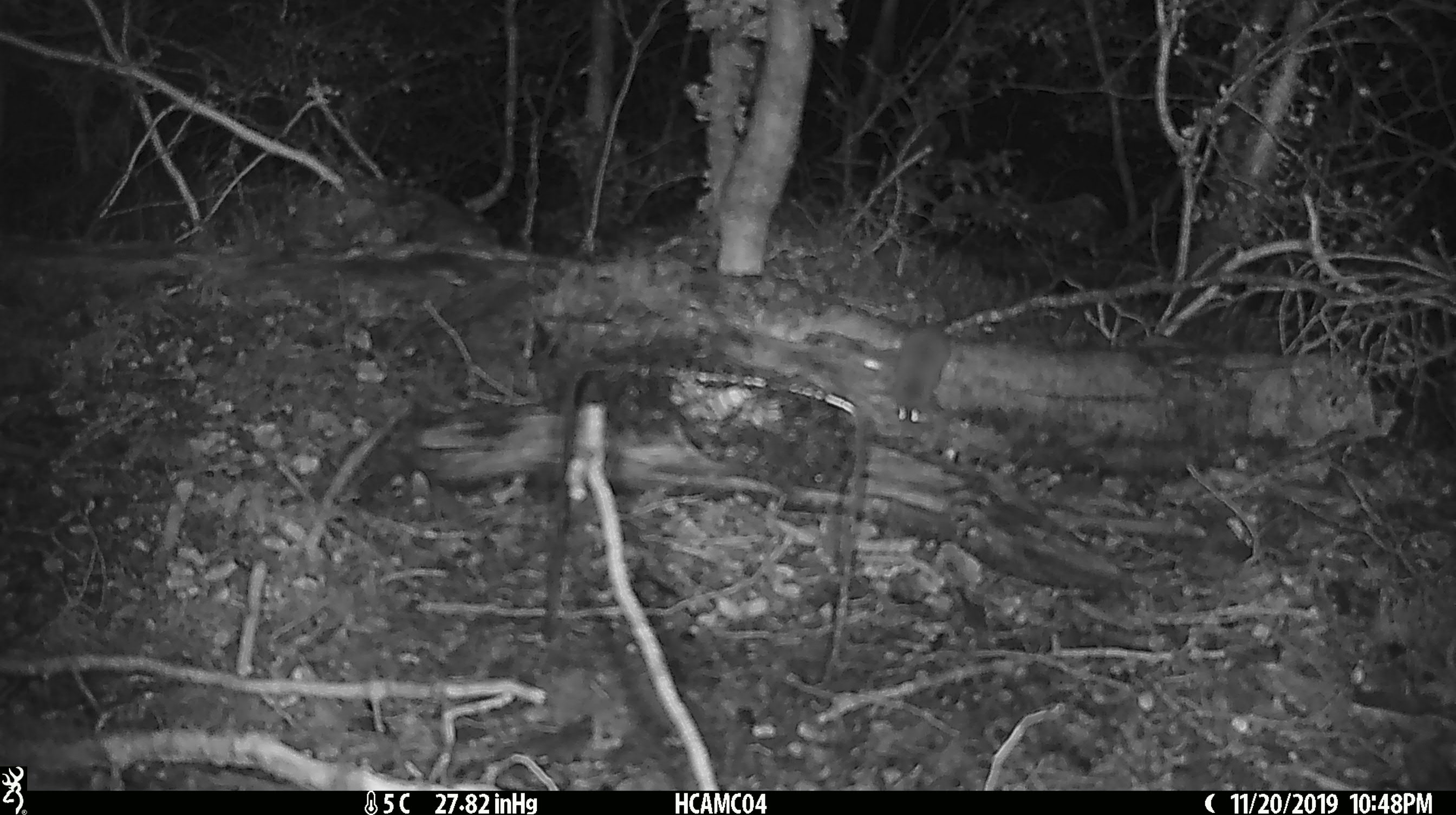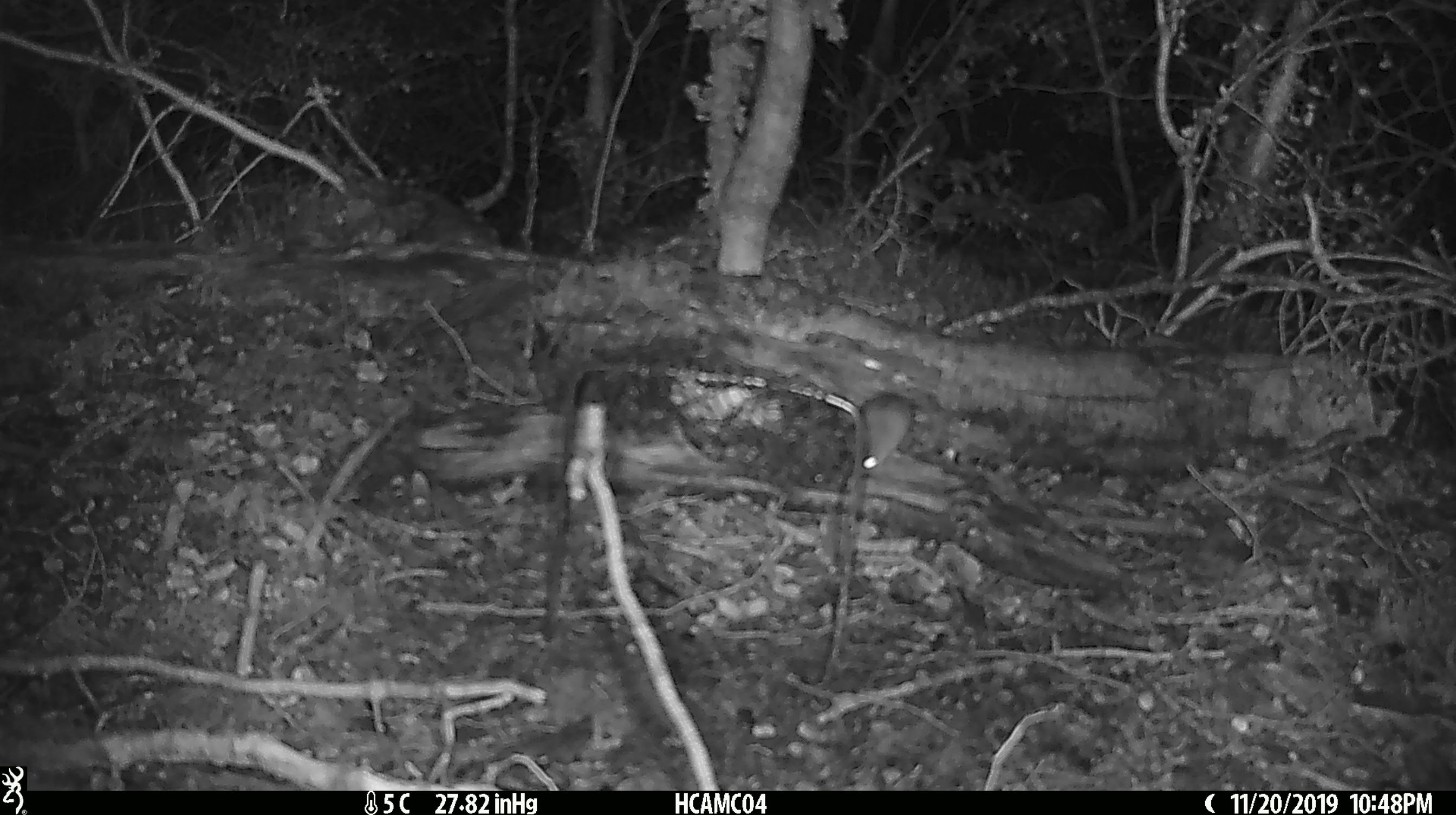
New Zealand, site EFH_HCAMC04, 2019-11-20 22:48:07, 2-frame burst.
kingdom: Animalia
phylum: Chordata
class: Mammalia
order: Rodentia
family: Muridae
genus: Mus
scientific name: Mus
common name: mouse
Mouse (Mus).